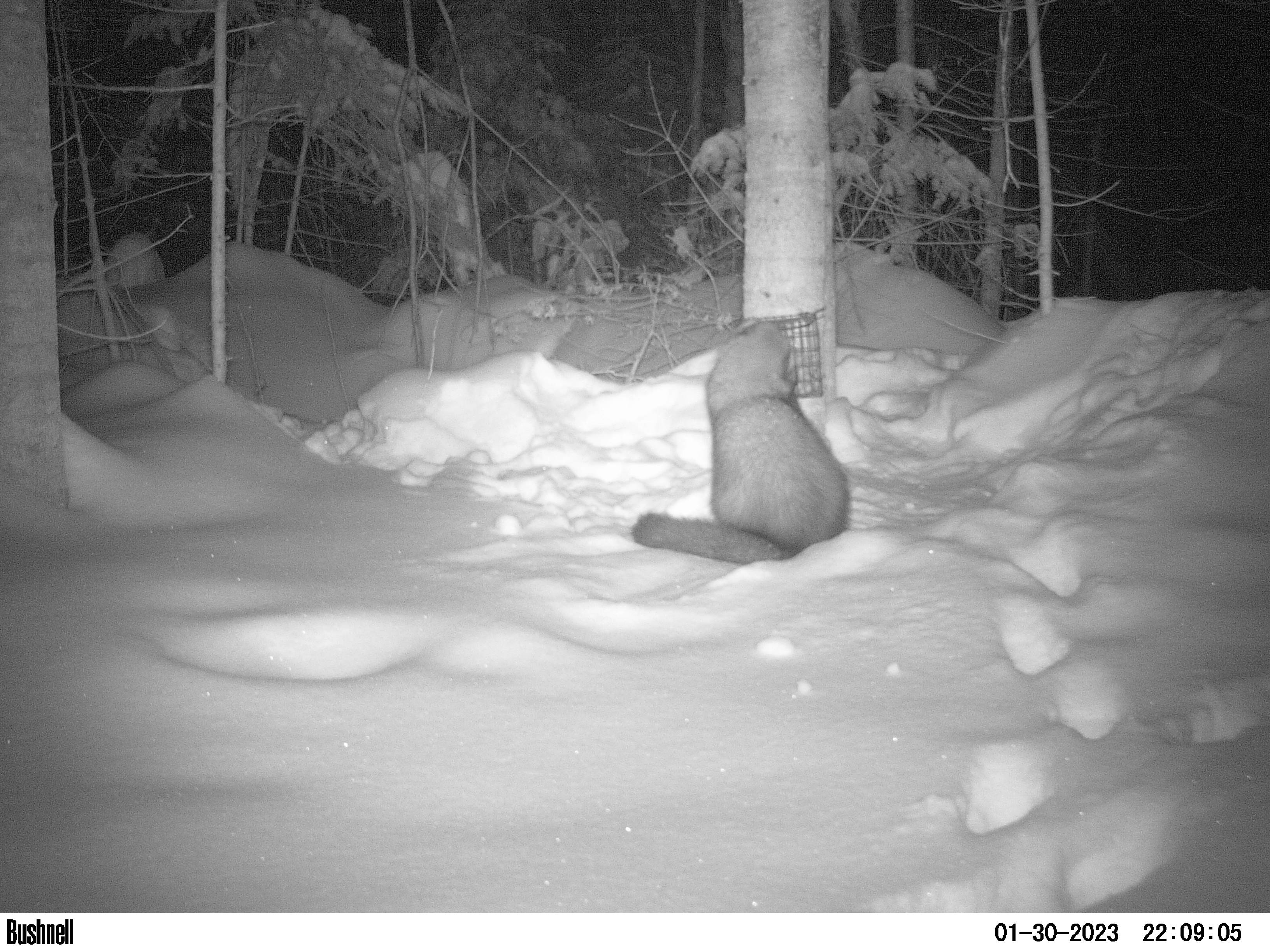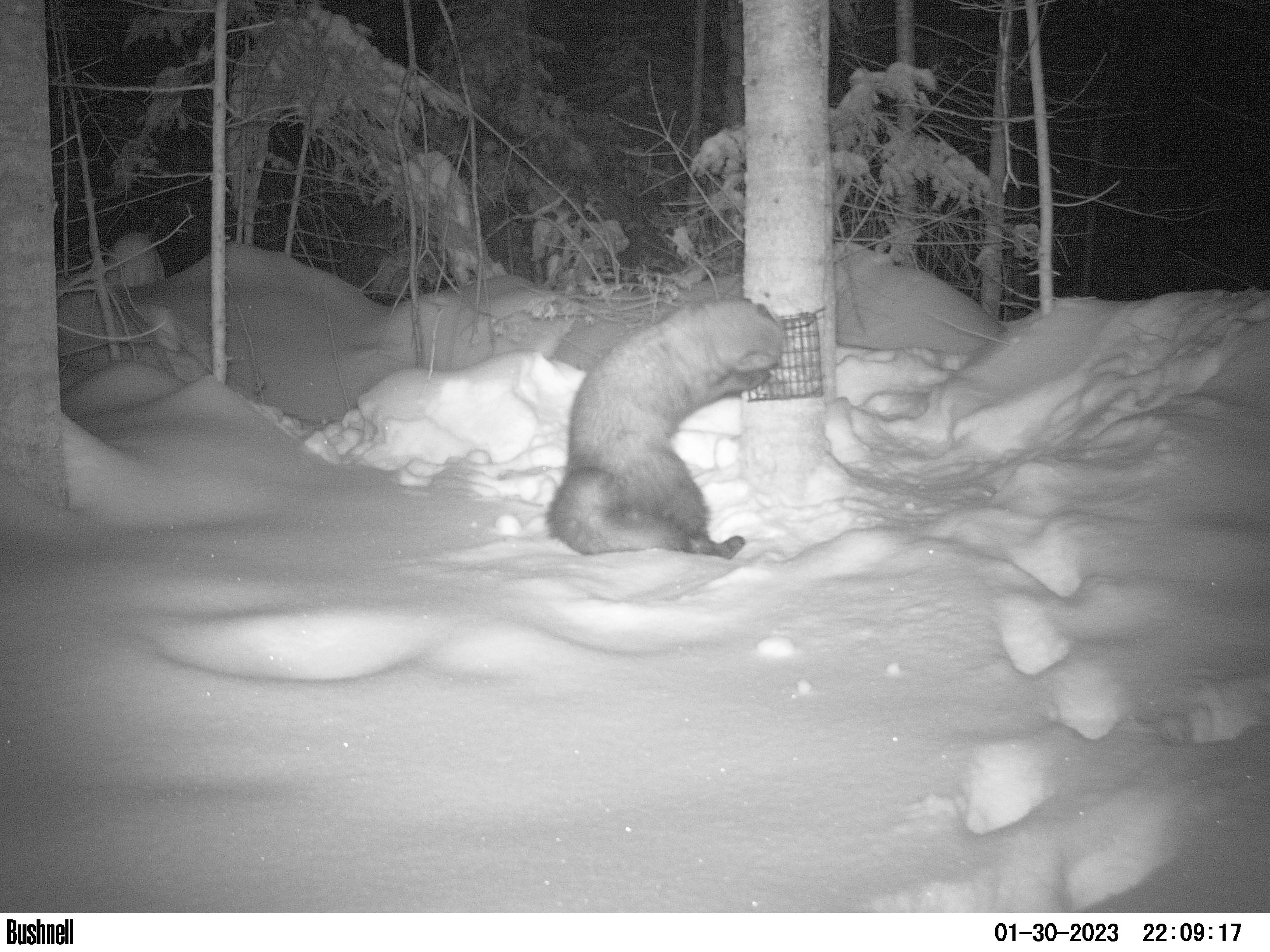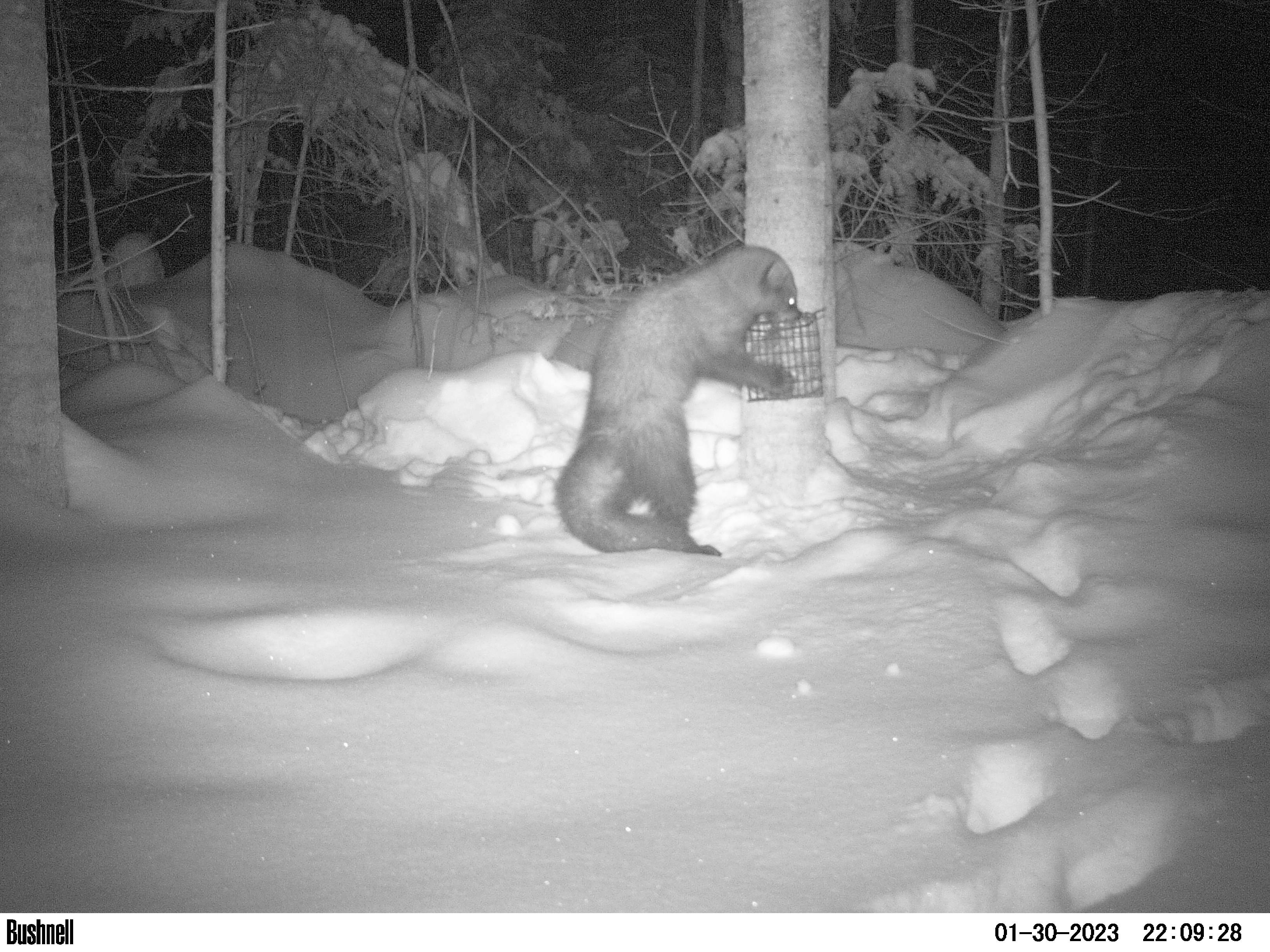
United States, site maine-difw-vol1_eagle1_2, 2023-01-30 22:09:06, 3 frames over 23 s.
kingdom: Animalia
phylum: Chordata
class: Mammalia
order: Carnivora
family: Mustelidae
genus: Pekania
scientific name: Pekania pennanti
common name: fisher